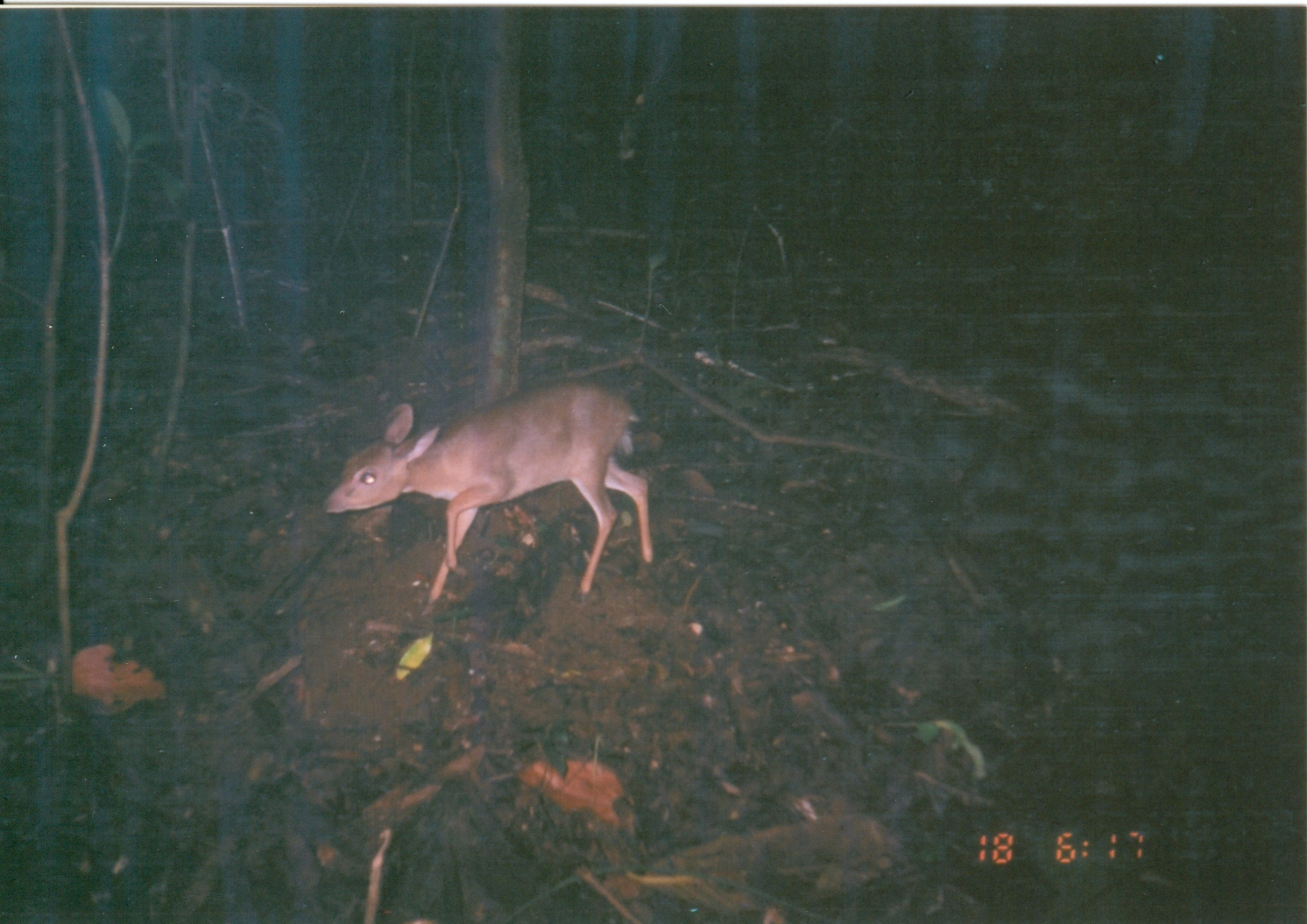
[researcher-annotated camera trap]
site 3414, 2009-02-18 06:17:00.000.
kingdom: Animalia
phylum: Chordata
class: Mammalia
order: Artiodactyla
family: Bovidae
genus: Nesotragus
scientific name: Nesotragus moschatus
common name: suni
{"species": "Nesotragus moschatus (suni)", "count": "1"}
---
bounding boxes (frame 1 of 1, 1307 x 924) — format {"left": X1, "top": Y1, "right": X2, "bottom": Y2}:
nesotragus moschatus: {"left": 314, "top": 374, "right": 656, "bottom": 614}